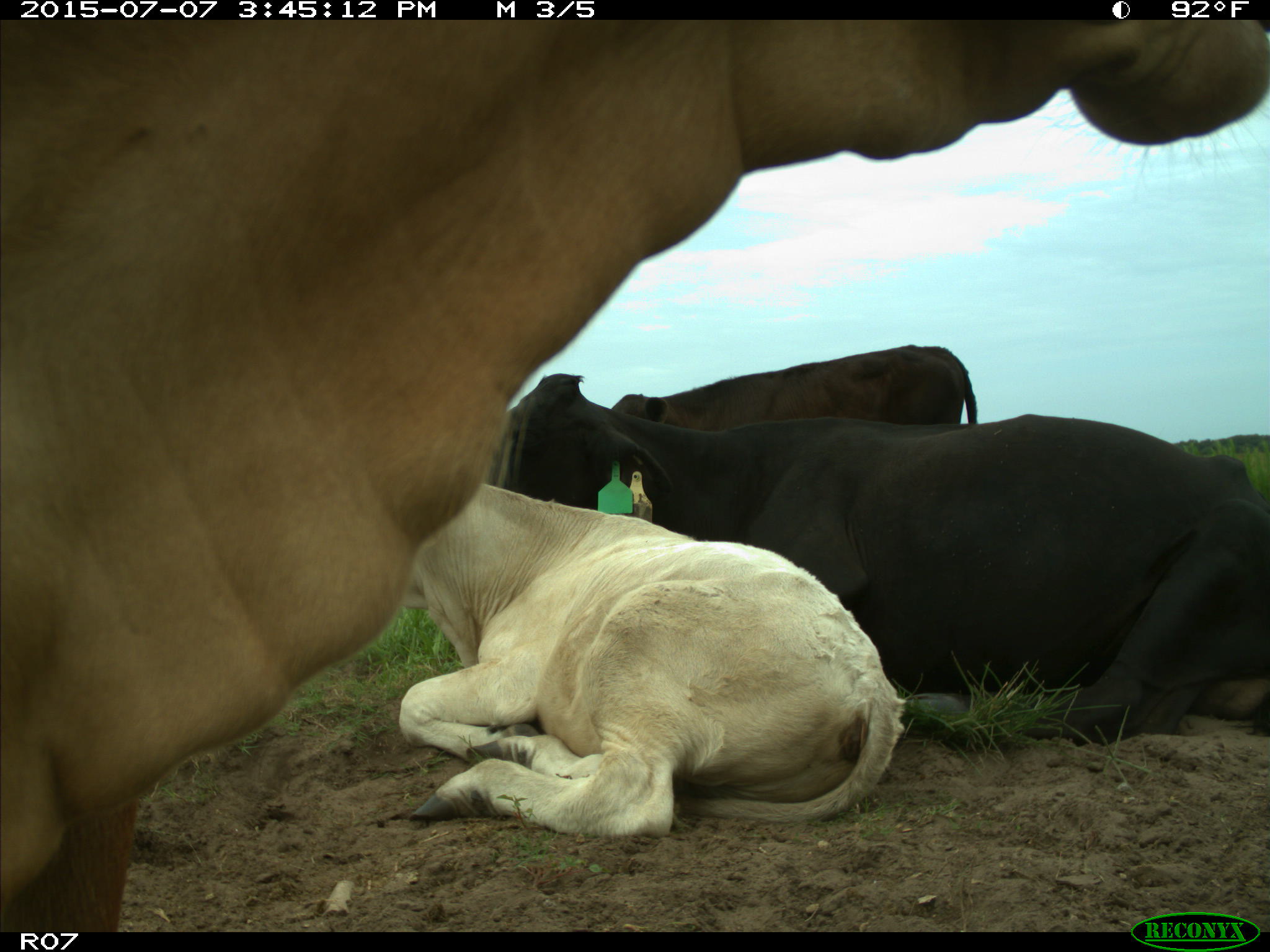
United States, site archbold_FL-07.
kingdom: Animalia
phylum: Chordata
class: Mammalia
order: Artiodactyla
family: Bovidae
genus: Bos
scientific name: Bos taurus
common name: domestic cow